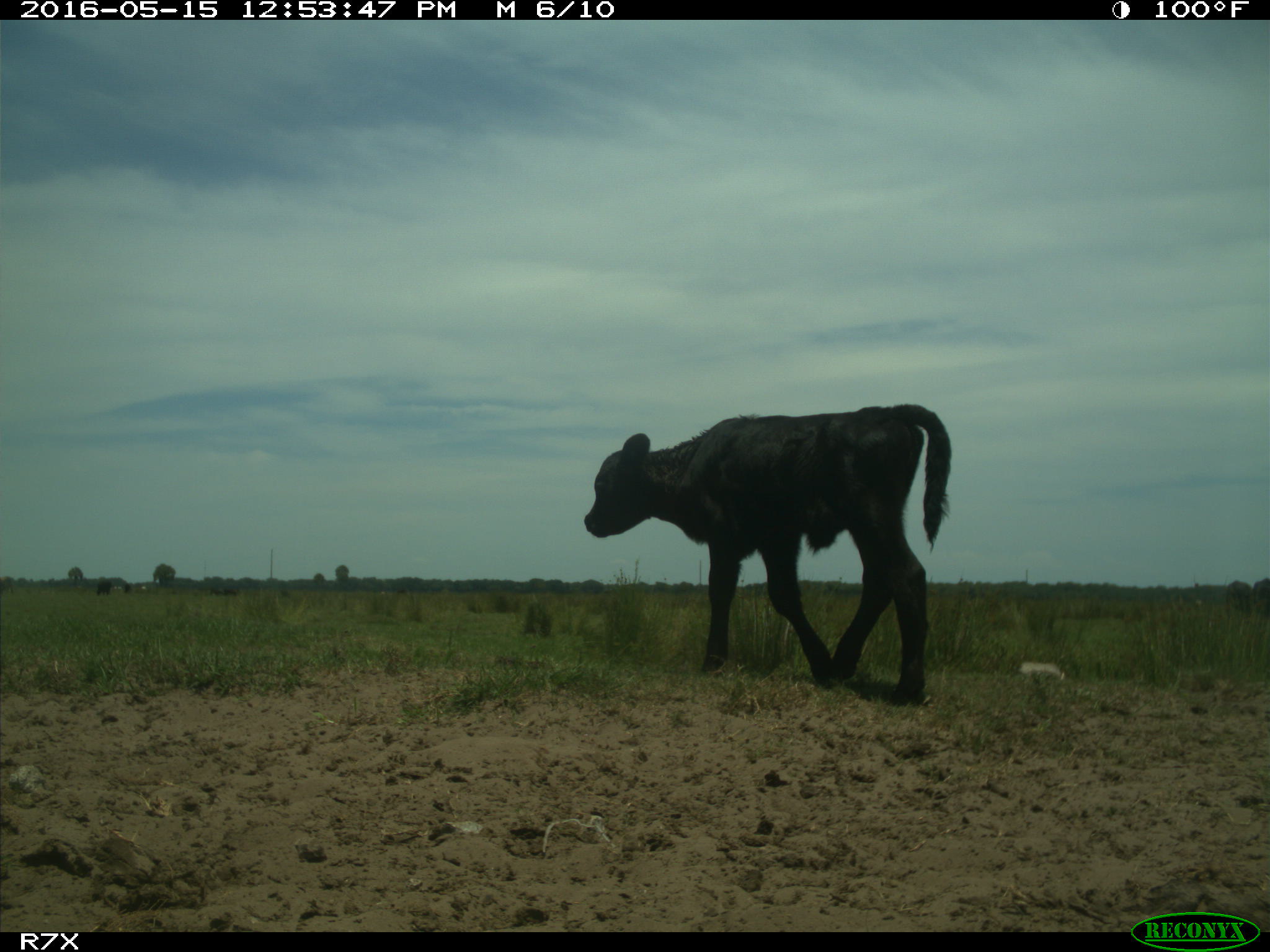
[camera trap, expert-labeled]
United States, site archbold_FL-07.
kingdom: Animalia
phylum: Chordata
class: Mammalia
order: Artiodactyla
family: Bovidae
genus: Bos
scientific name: Bos taurus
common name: domestic cow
Bos taurus (domestic cow).